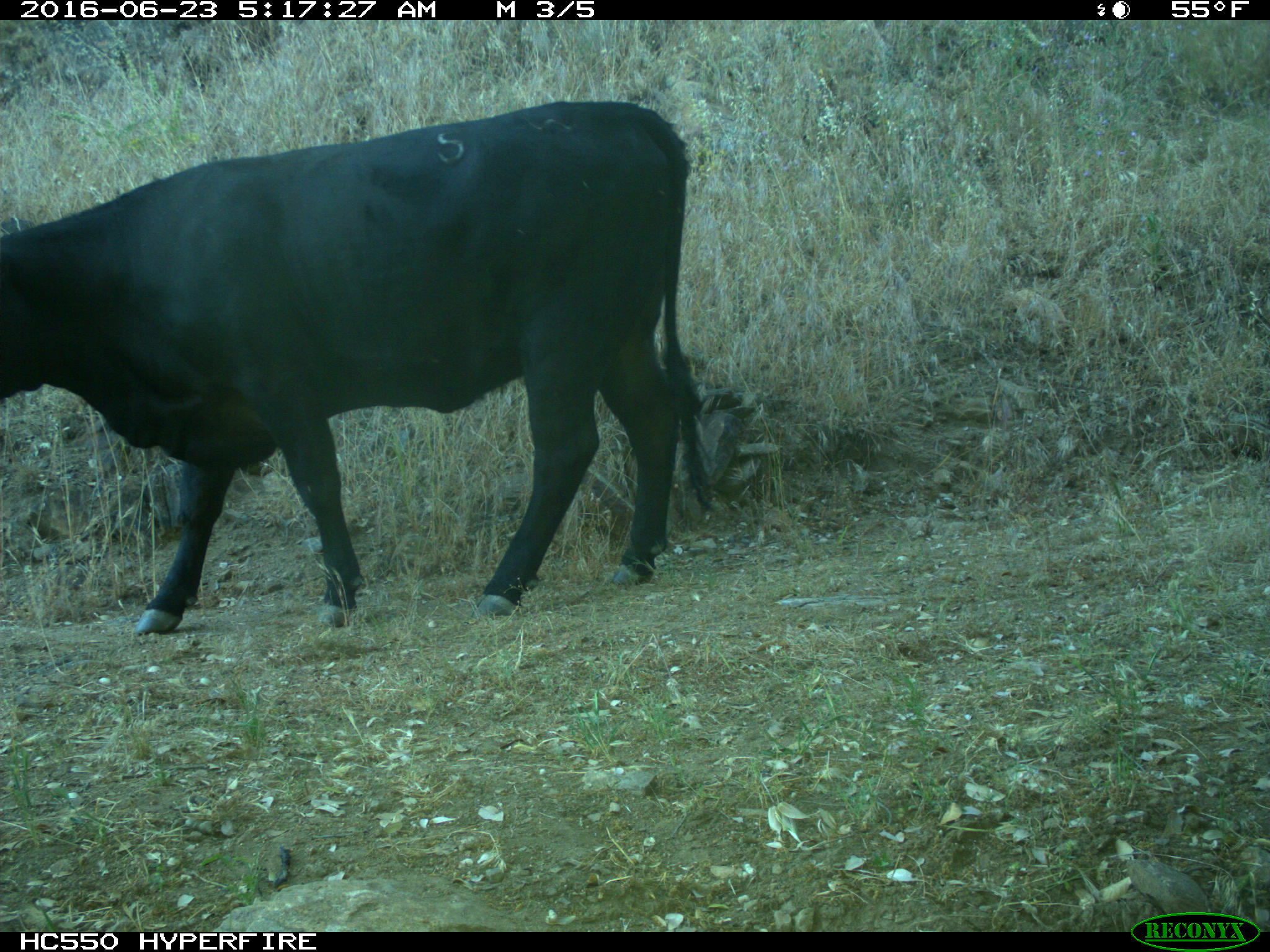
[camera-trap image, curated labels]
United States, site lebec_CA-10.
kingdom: Animalia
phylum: Chordata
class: Mammalia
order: Artiodactyla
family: Bovidae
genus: Bos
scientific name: Bos taurus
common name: domestic cow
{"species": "Bos taurus (domestic cow)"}